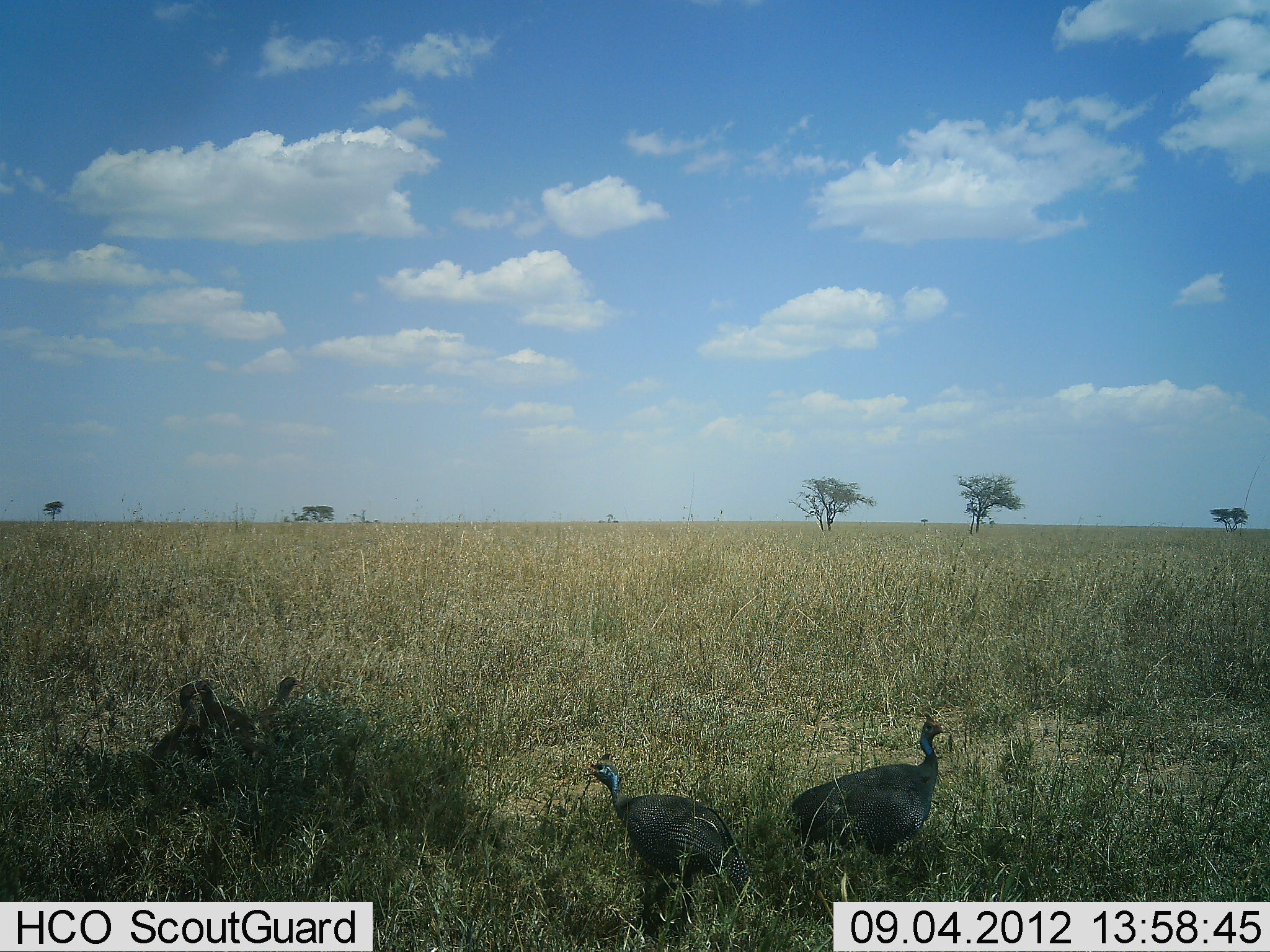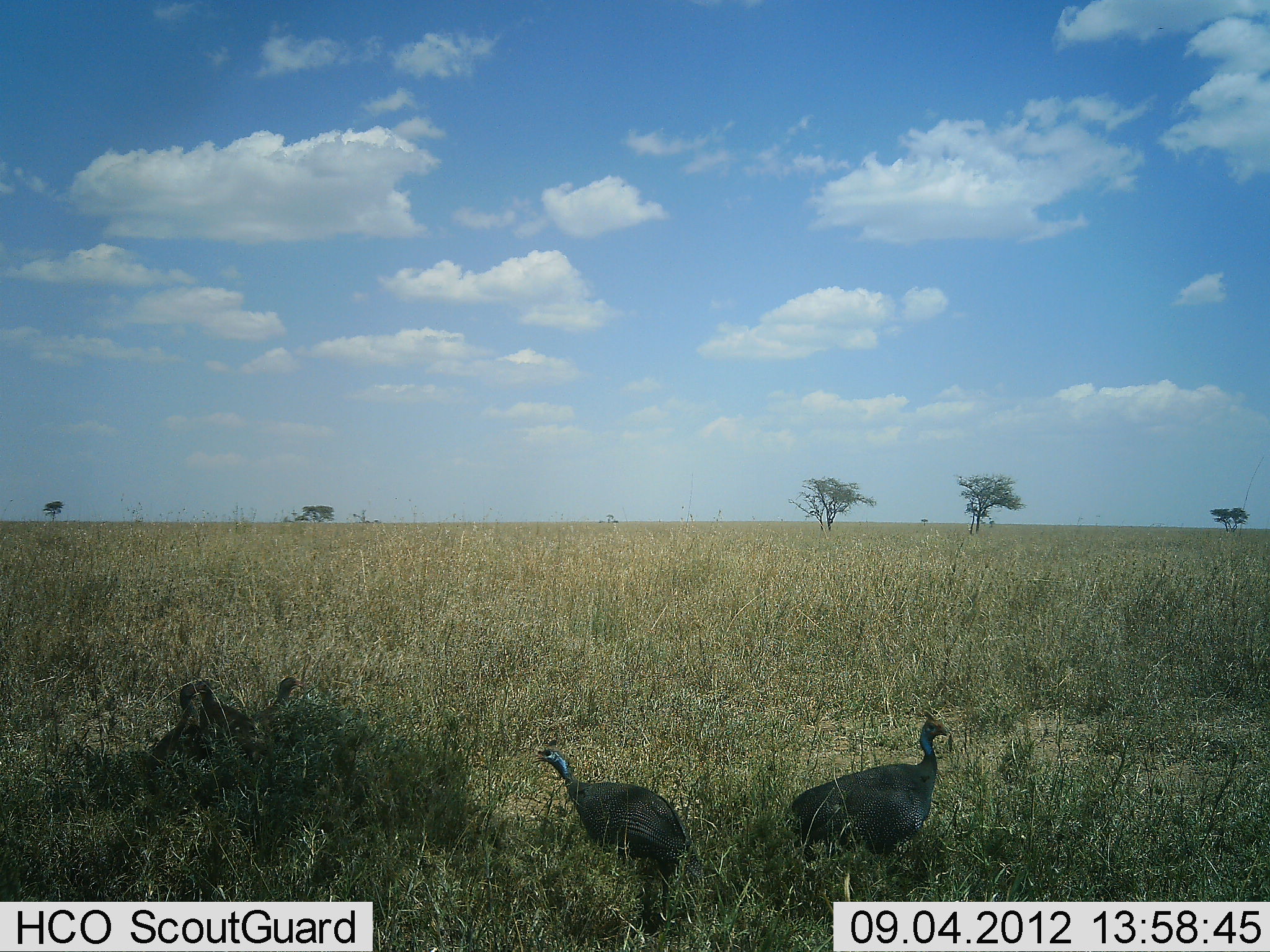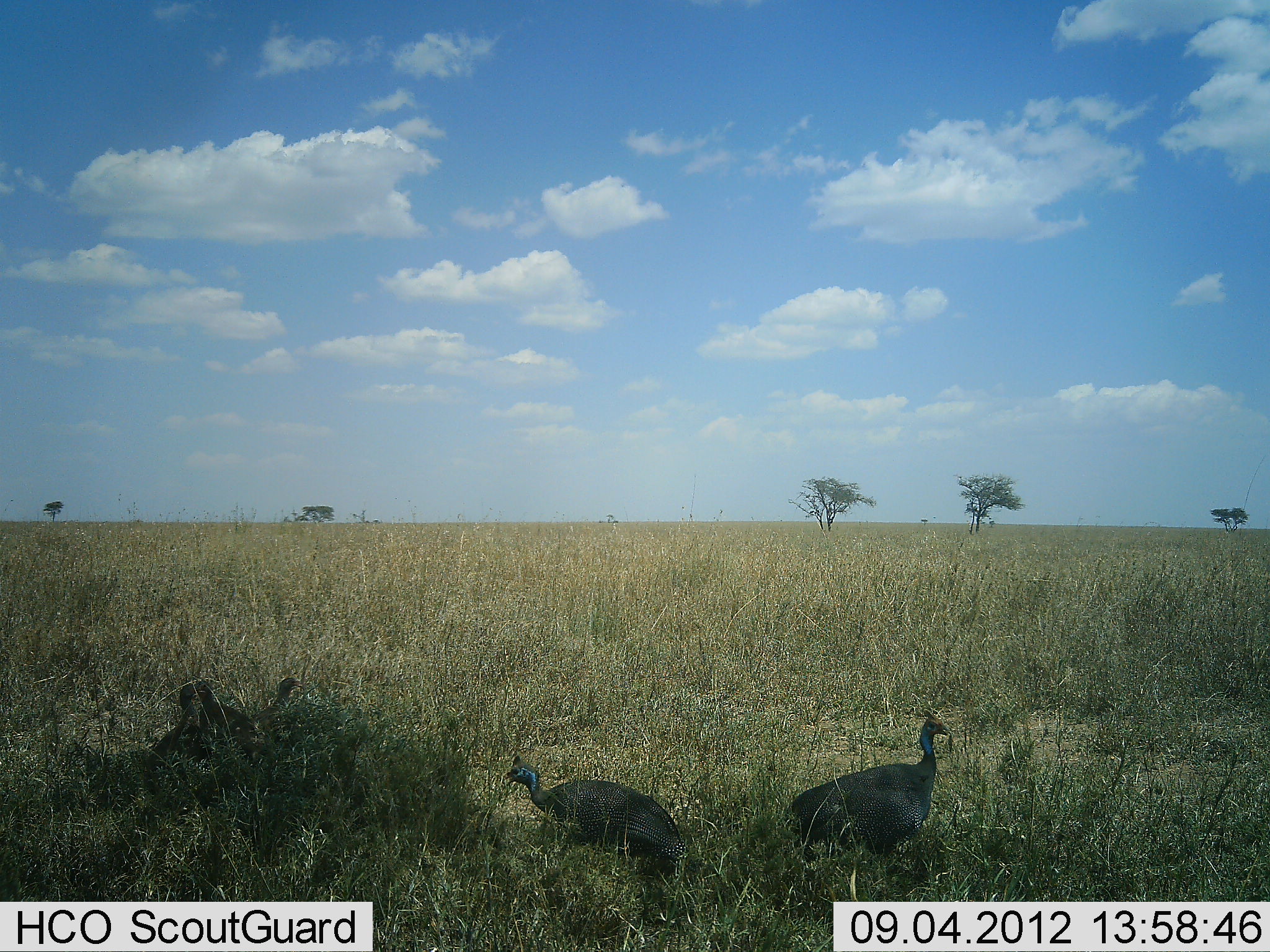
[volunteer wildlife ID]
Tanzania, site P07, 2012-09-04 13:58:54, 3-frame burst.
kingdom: Animalia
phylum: Chordata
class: Aves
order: Galliformes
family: Numididae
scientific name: Numididae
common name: guinea fowl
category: guineafowl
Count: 2.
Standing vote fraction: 80%.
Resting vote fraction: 0%.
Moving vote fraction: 80%.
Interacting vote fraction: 0%.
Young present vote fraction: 0%.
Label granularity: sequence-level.